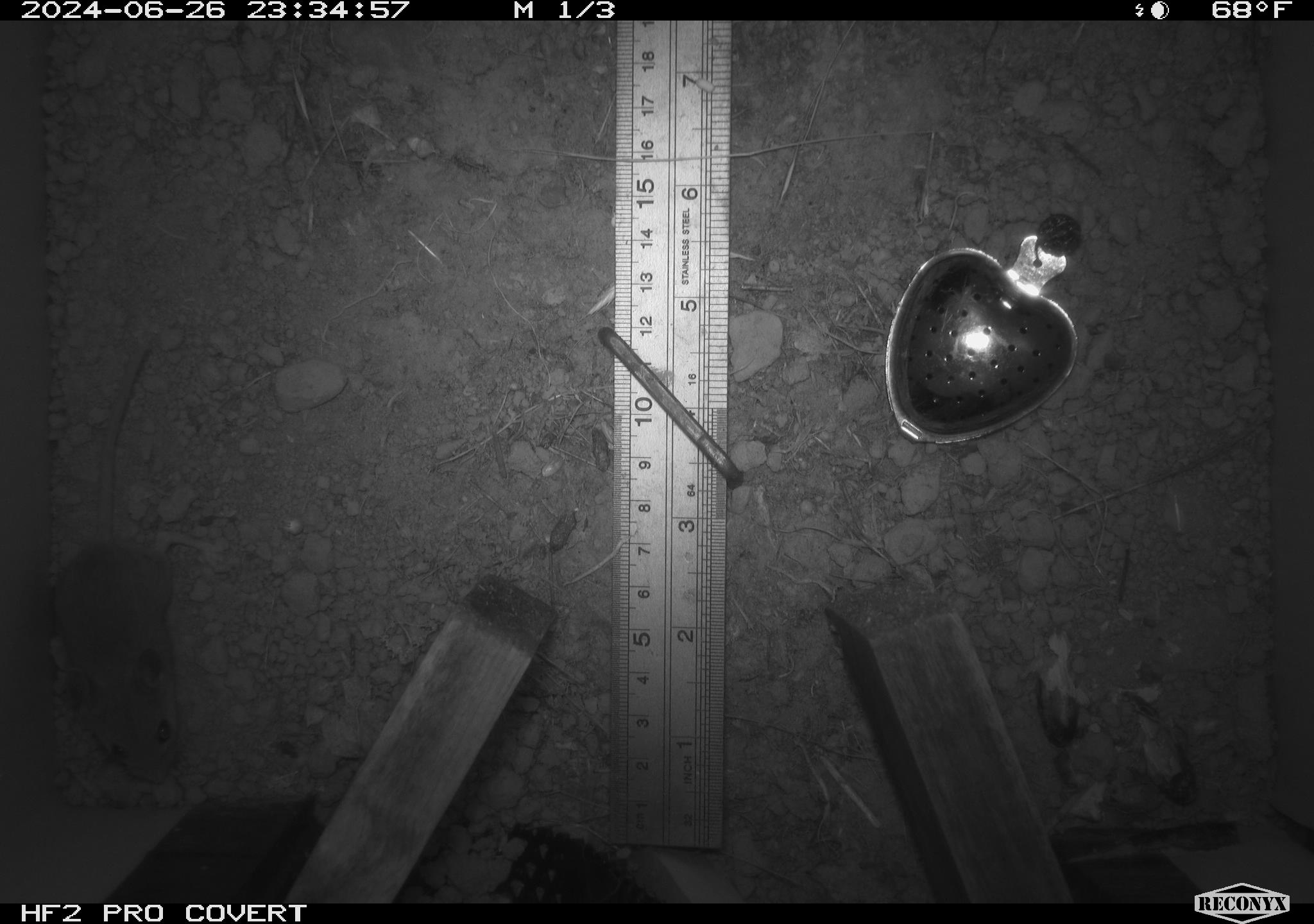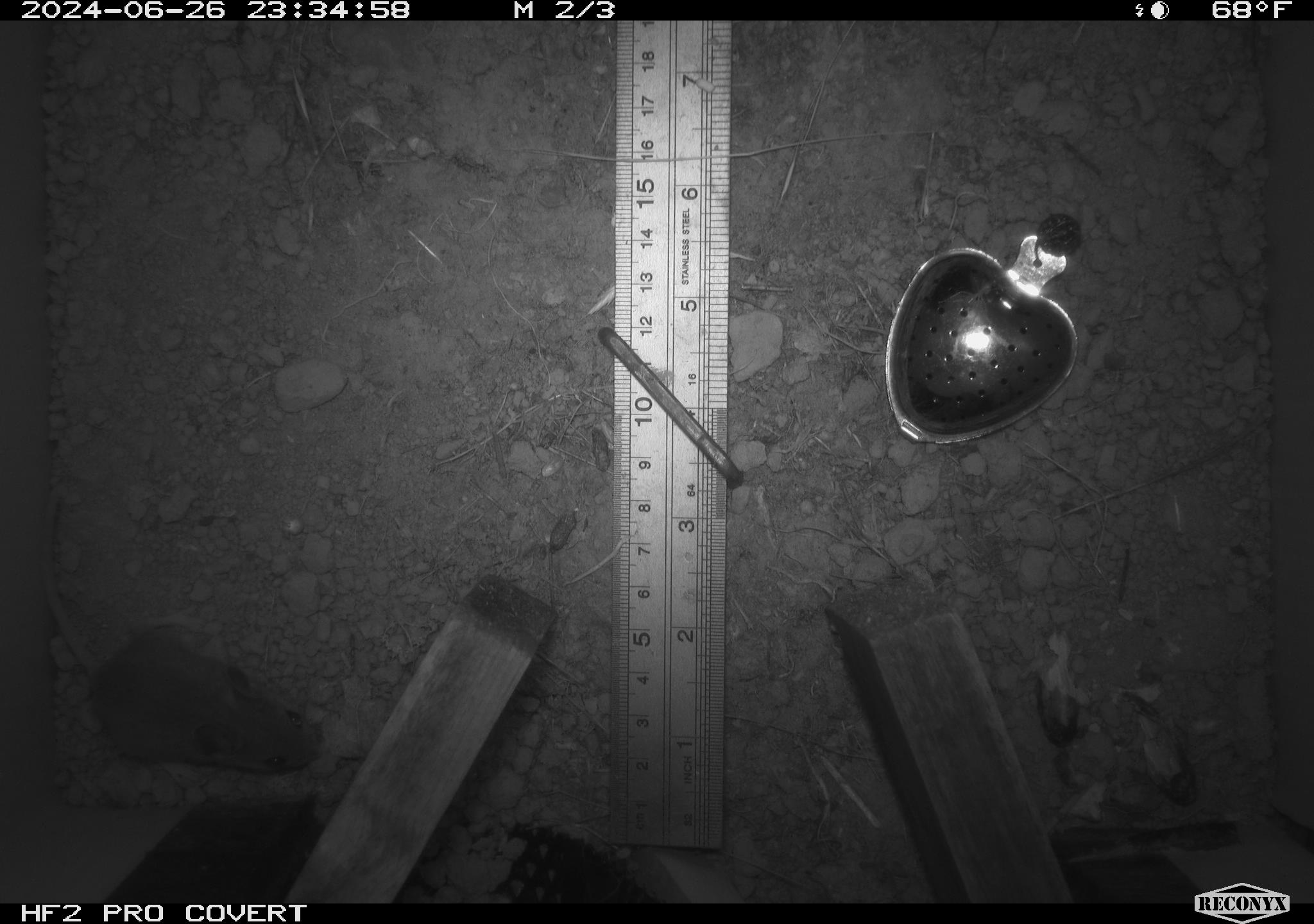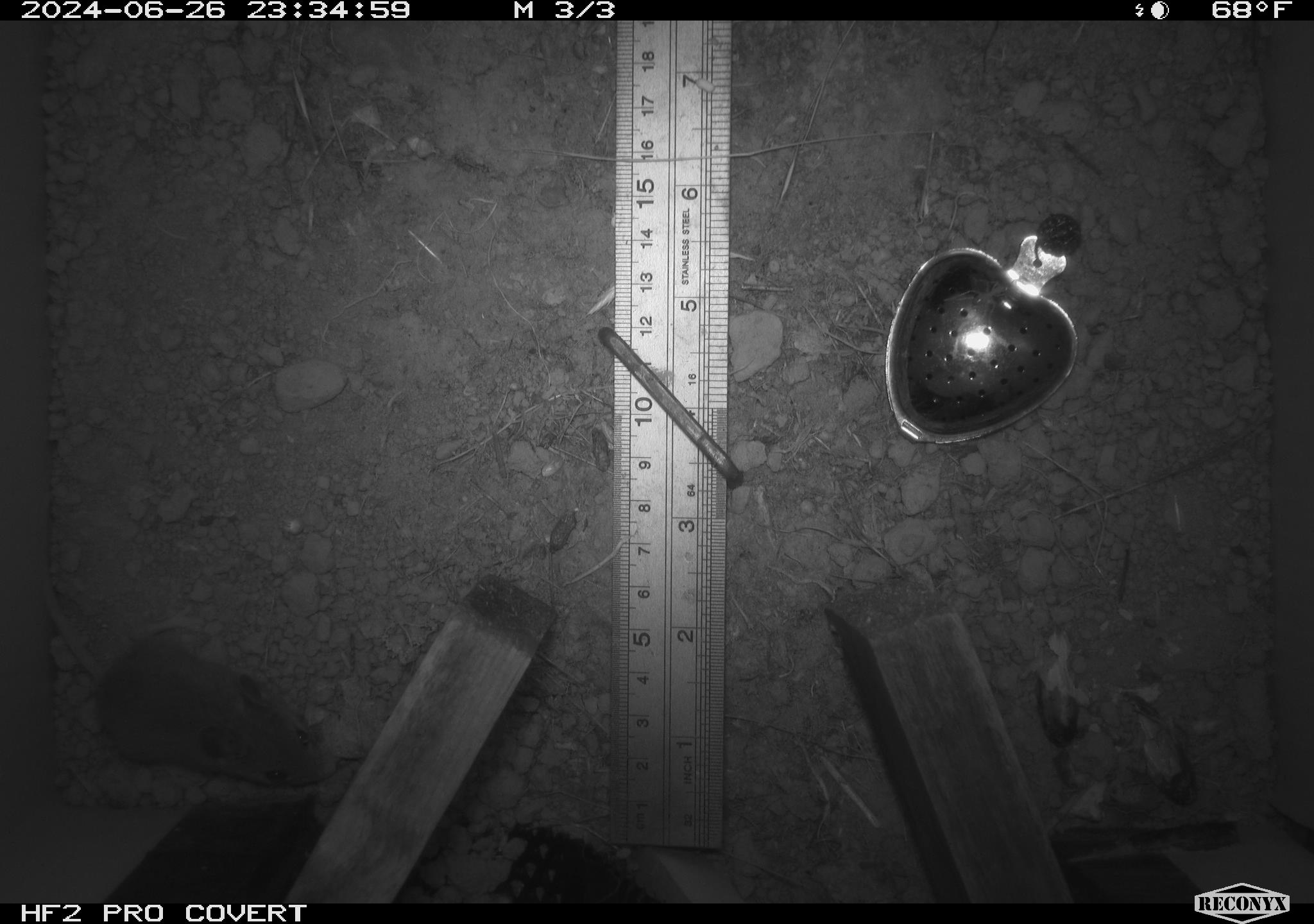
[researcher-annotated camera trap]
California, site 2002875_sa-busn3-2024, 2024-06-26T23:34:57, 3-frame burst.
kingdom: Animalia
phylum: Chordata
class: Mammalia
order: Rodentia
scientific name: Rodentia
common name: mouse species